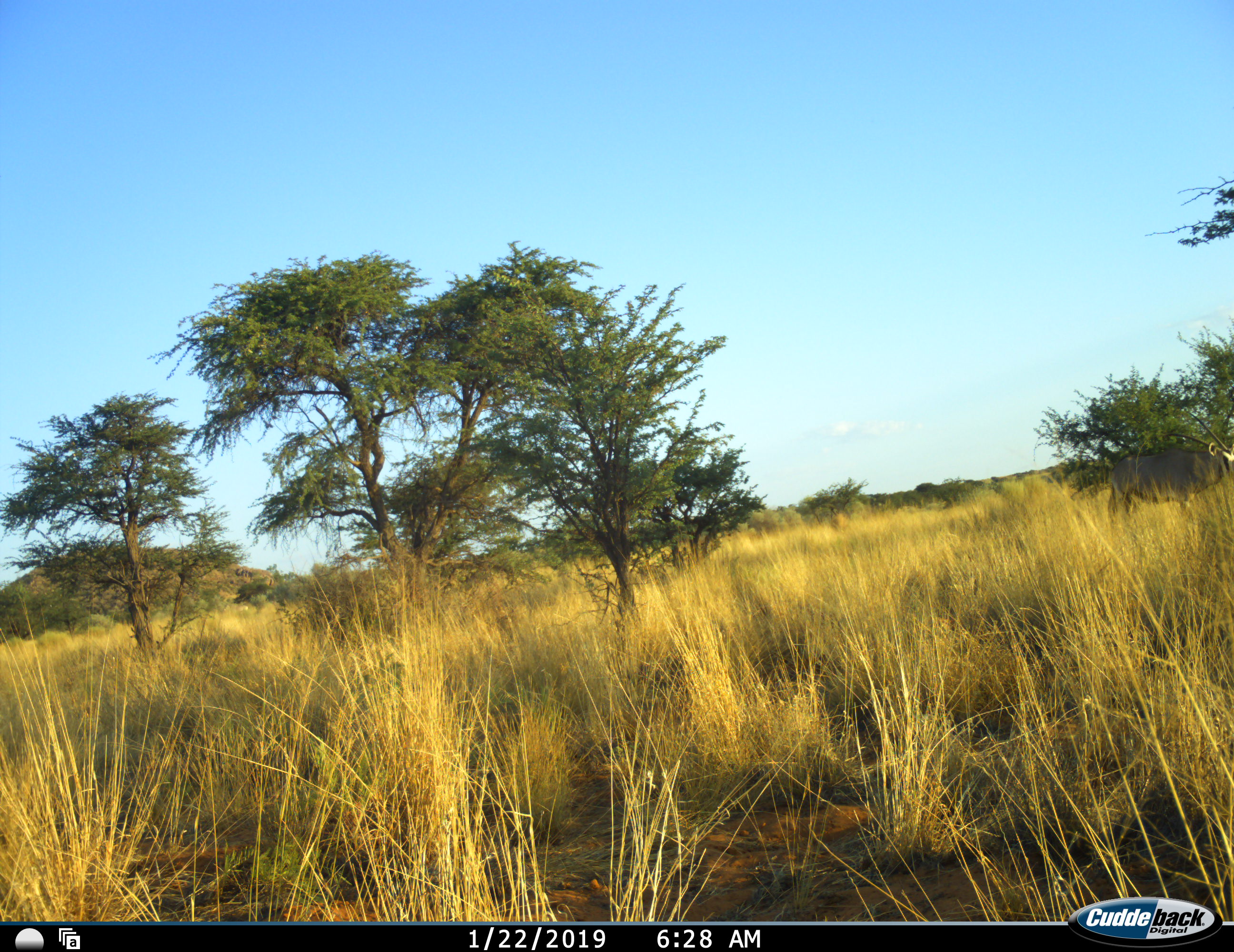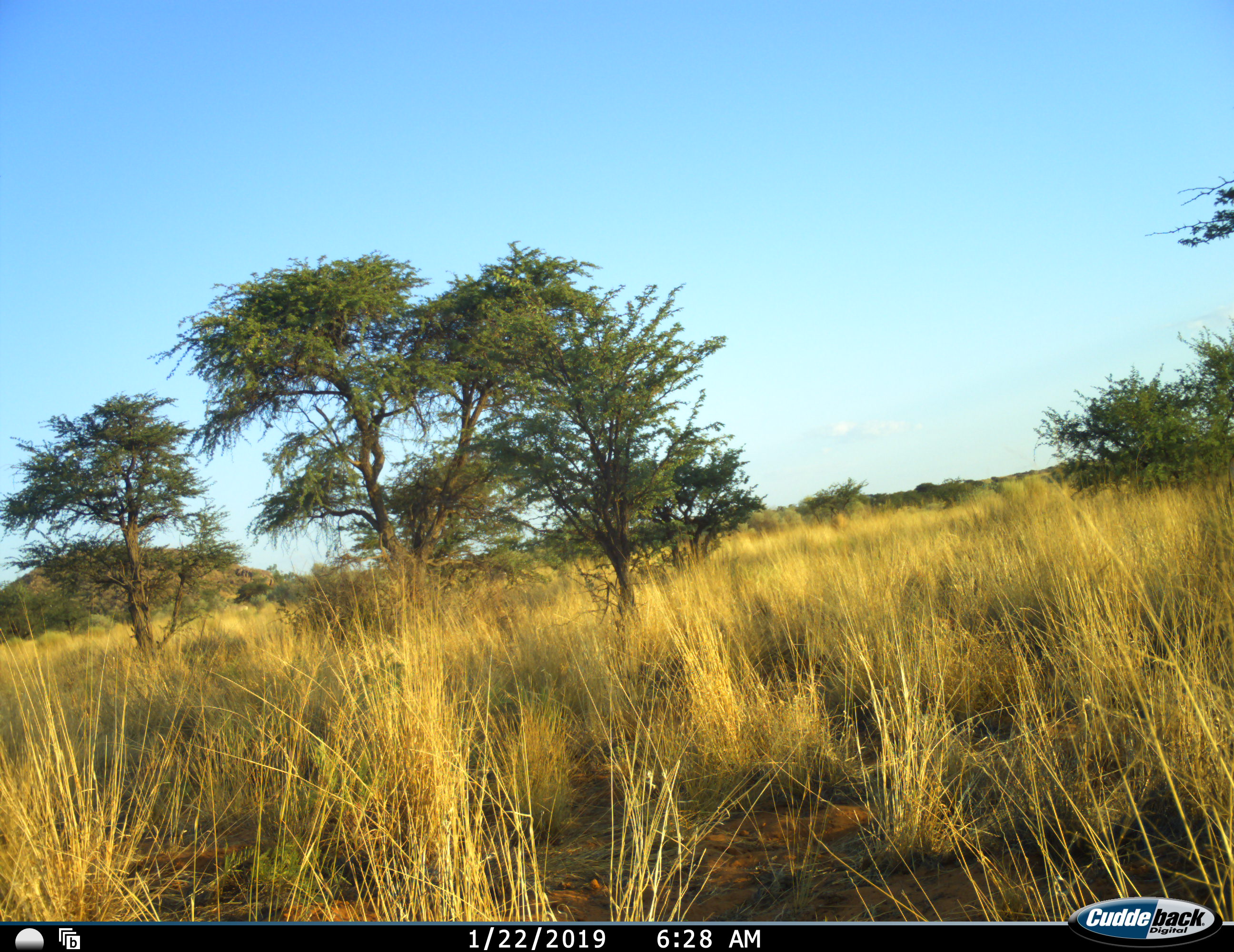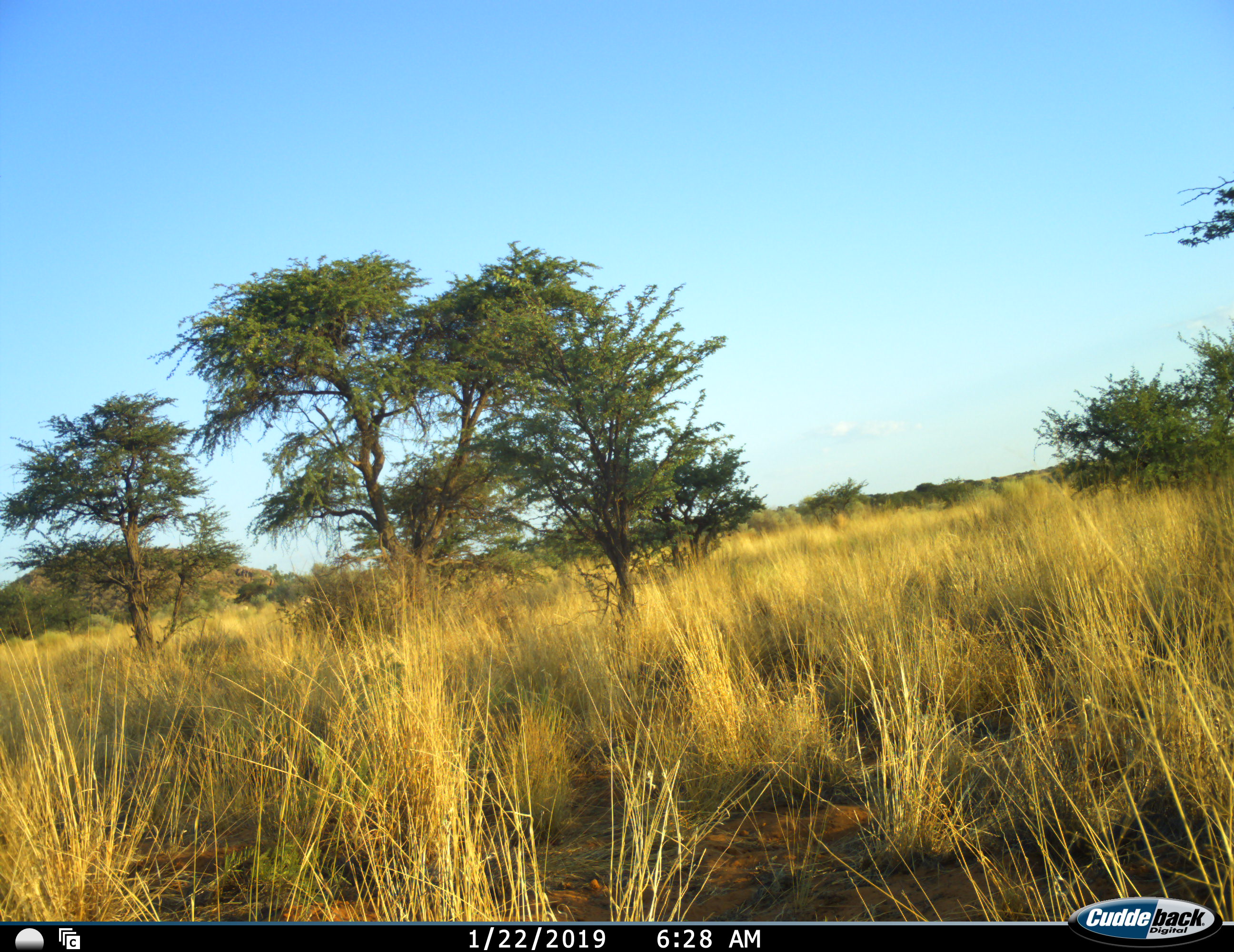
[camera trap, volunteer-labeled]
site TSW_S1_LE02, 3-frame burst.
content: unidentified animal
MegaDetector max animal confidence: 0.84